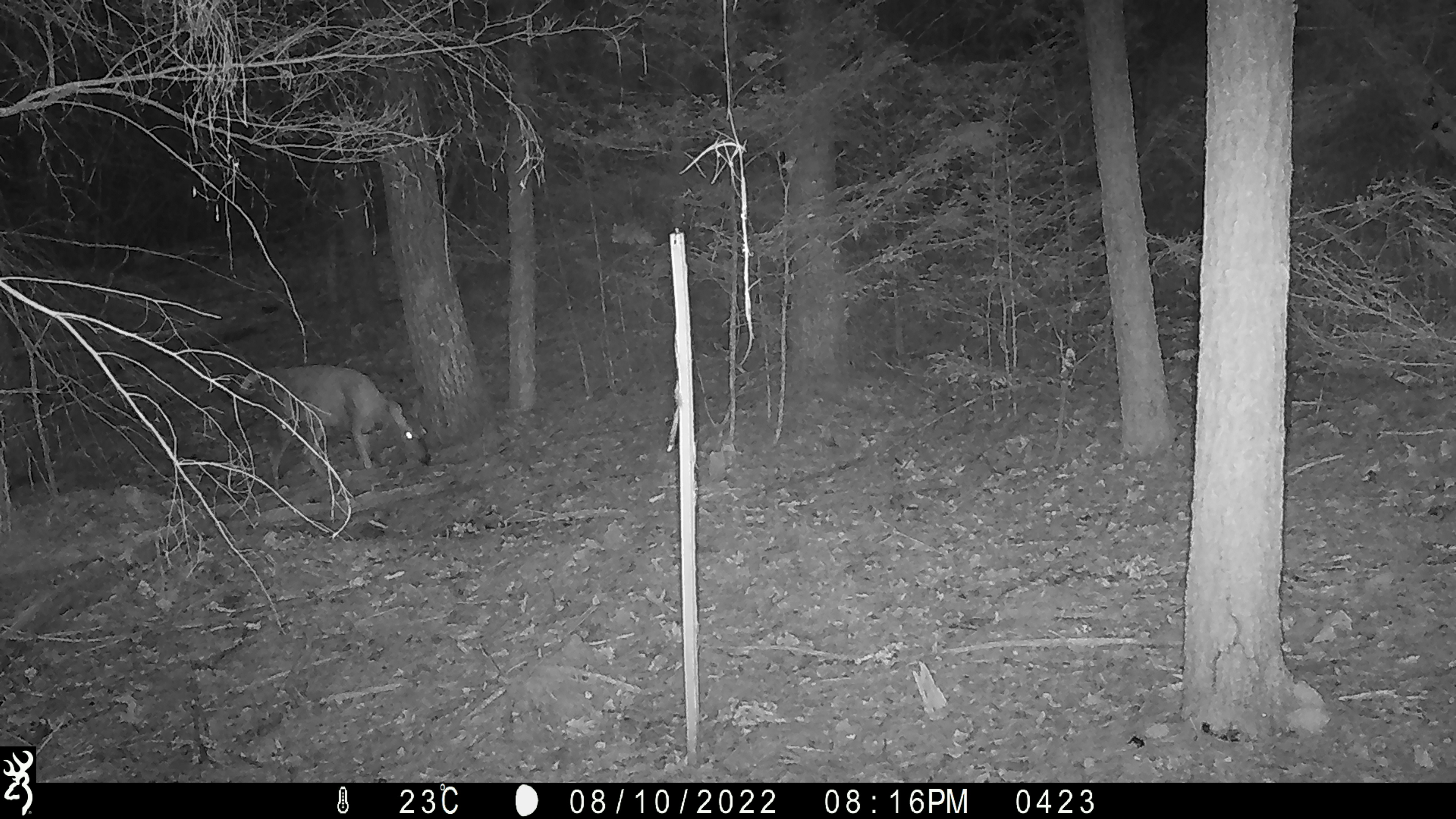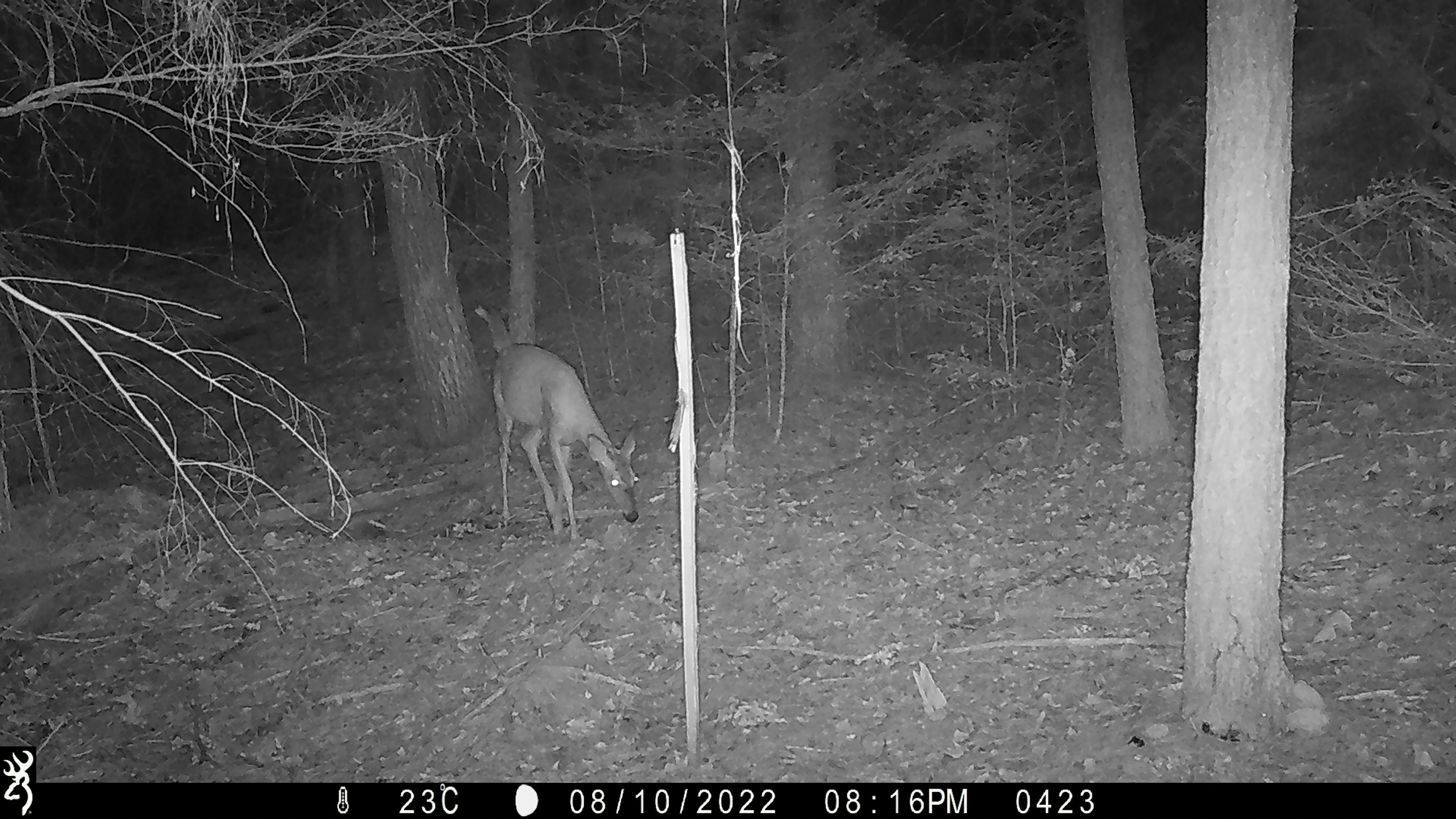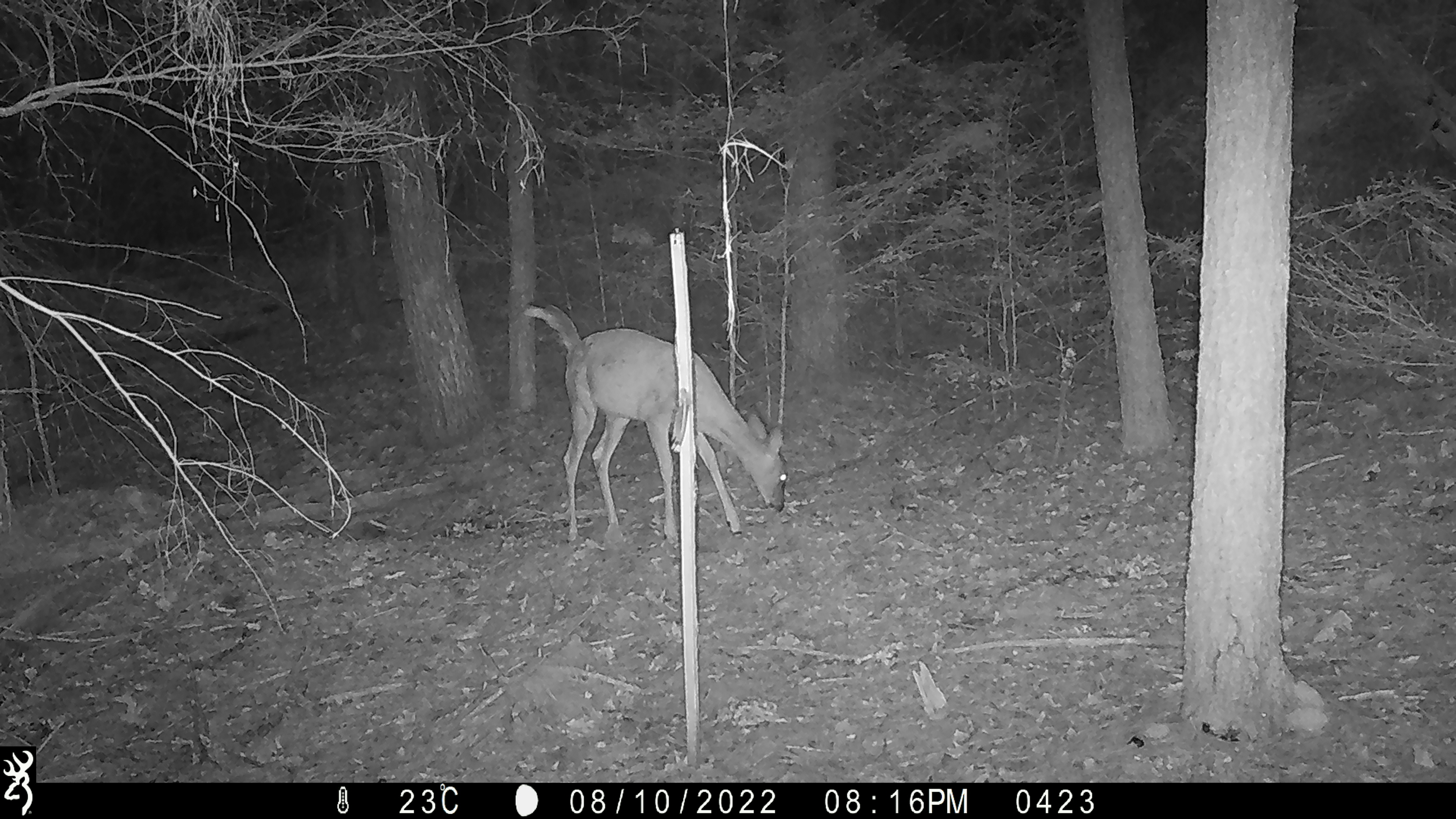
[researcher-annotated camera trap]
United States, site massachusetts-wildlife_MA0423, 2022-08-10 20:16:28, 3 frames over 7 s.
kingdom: Animalia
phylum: Chordata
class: Mammalia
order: Artiodactyla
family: Cervidae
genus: Odocoileus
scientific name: Odocoileus virginianus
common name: white-tailed deer